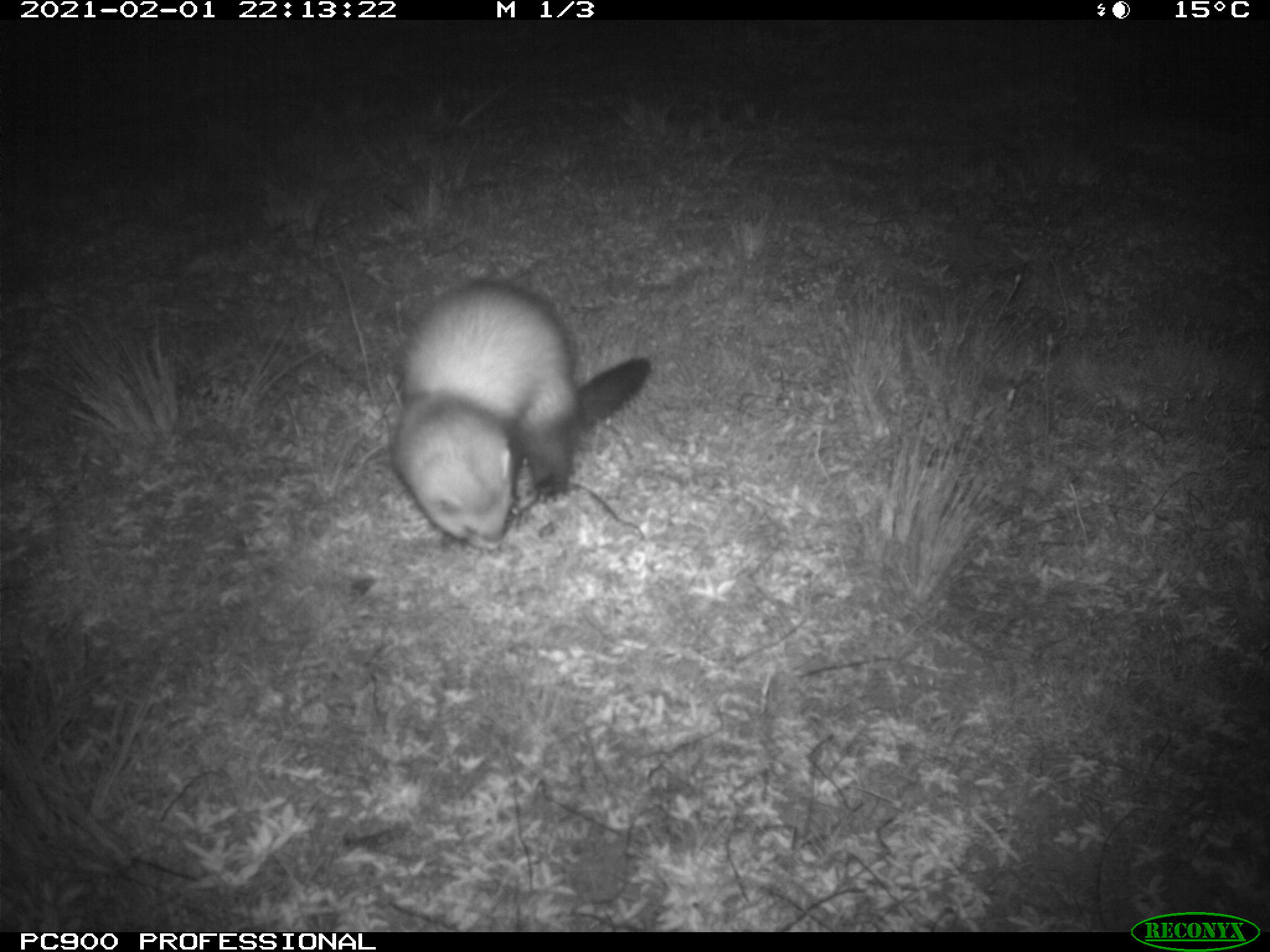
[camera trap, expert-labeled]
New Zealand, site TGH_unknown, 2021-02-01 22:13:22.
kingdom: Animalia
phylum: Chordata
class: Mammalia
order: Carnivora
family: Mustelidae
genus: Mustela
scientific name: Mustela furo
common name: ferret